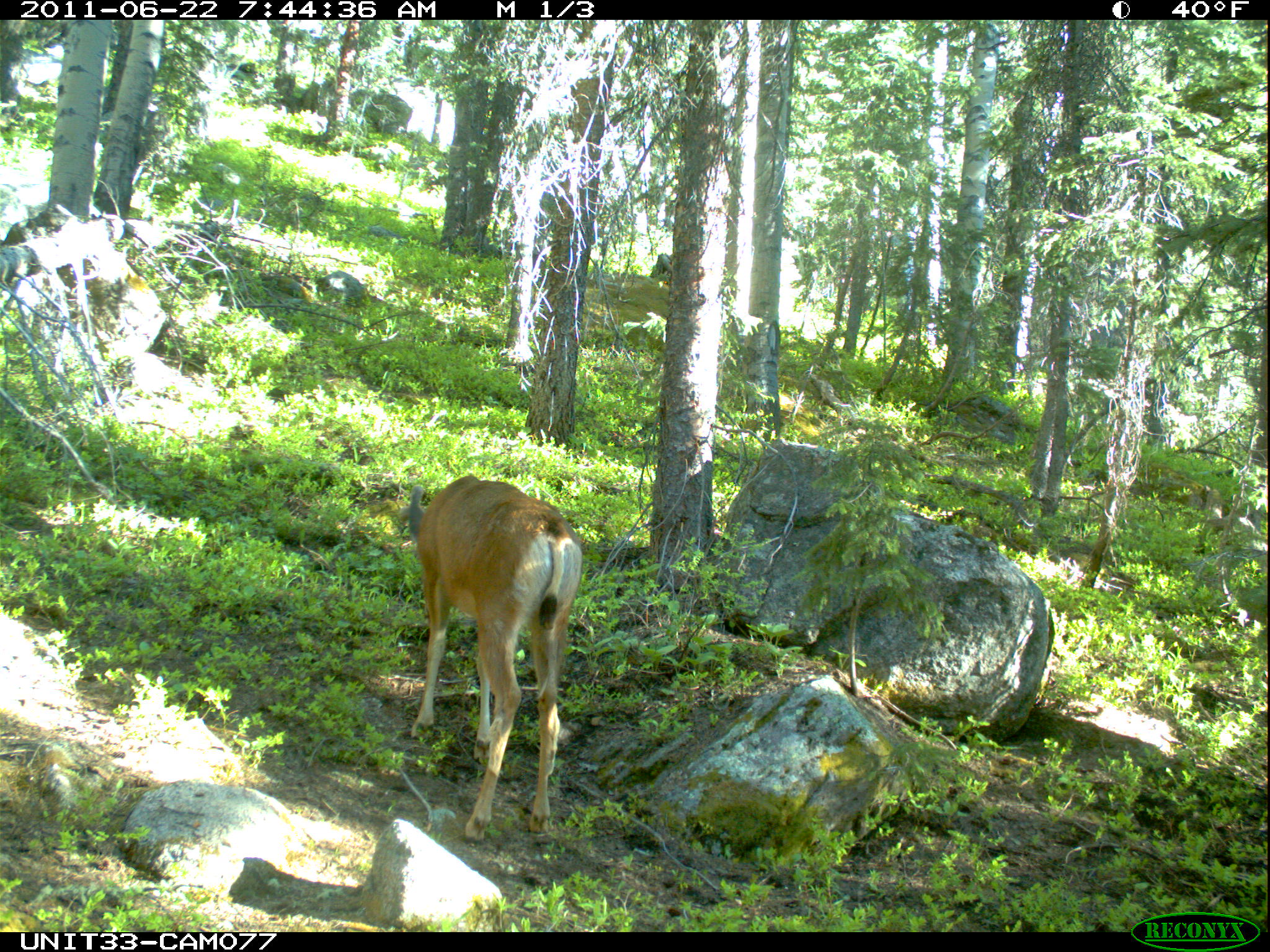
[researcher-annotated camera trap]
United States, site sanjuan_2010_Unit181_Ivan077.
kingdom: Animalia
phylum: Chordata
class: Mammalia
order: Artiodactyla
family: Cervidae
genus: Odocoileus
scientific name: Odocoileus hemionus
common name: mule deer